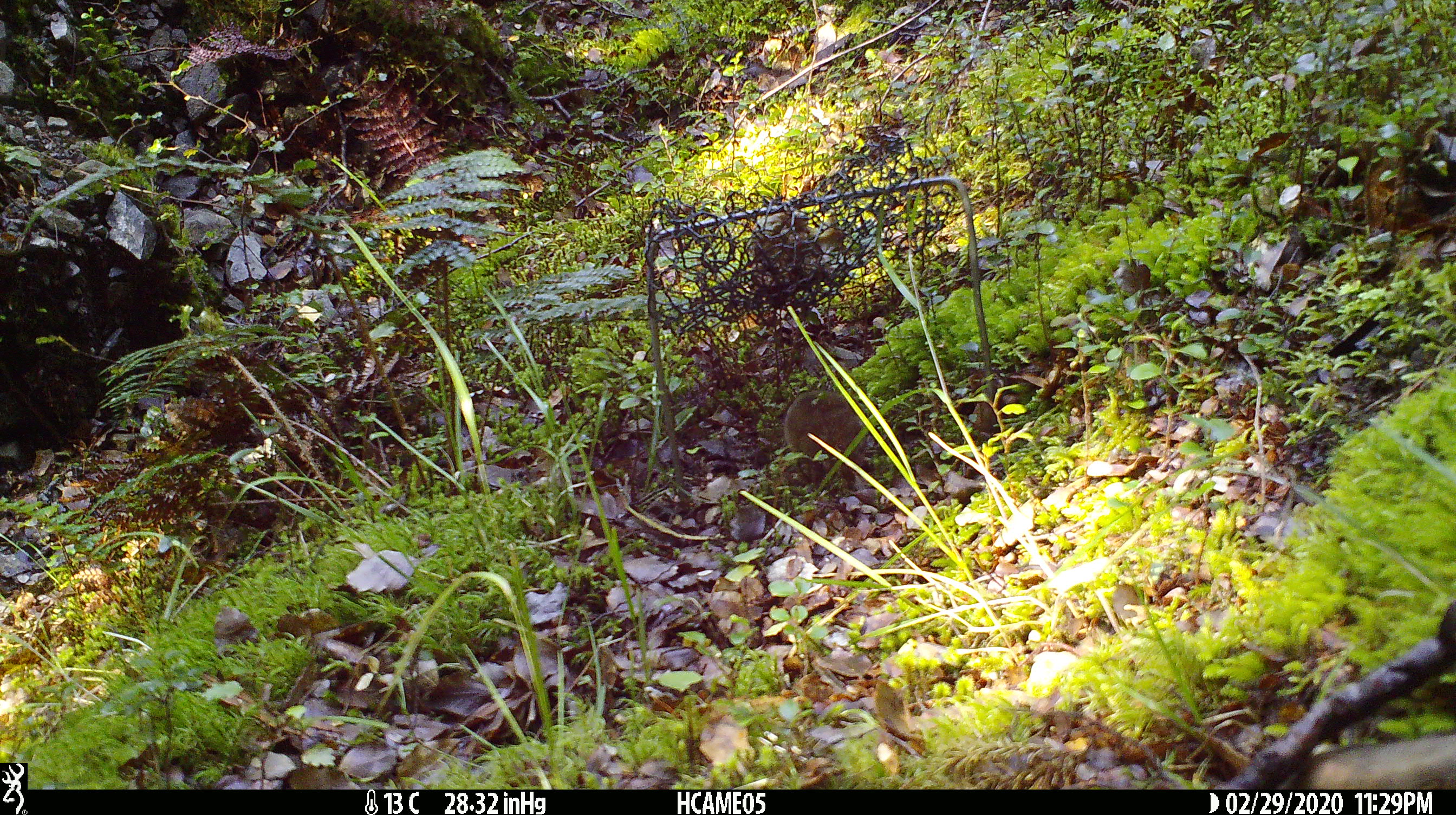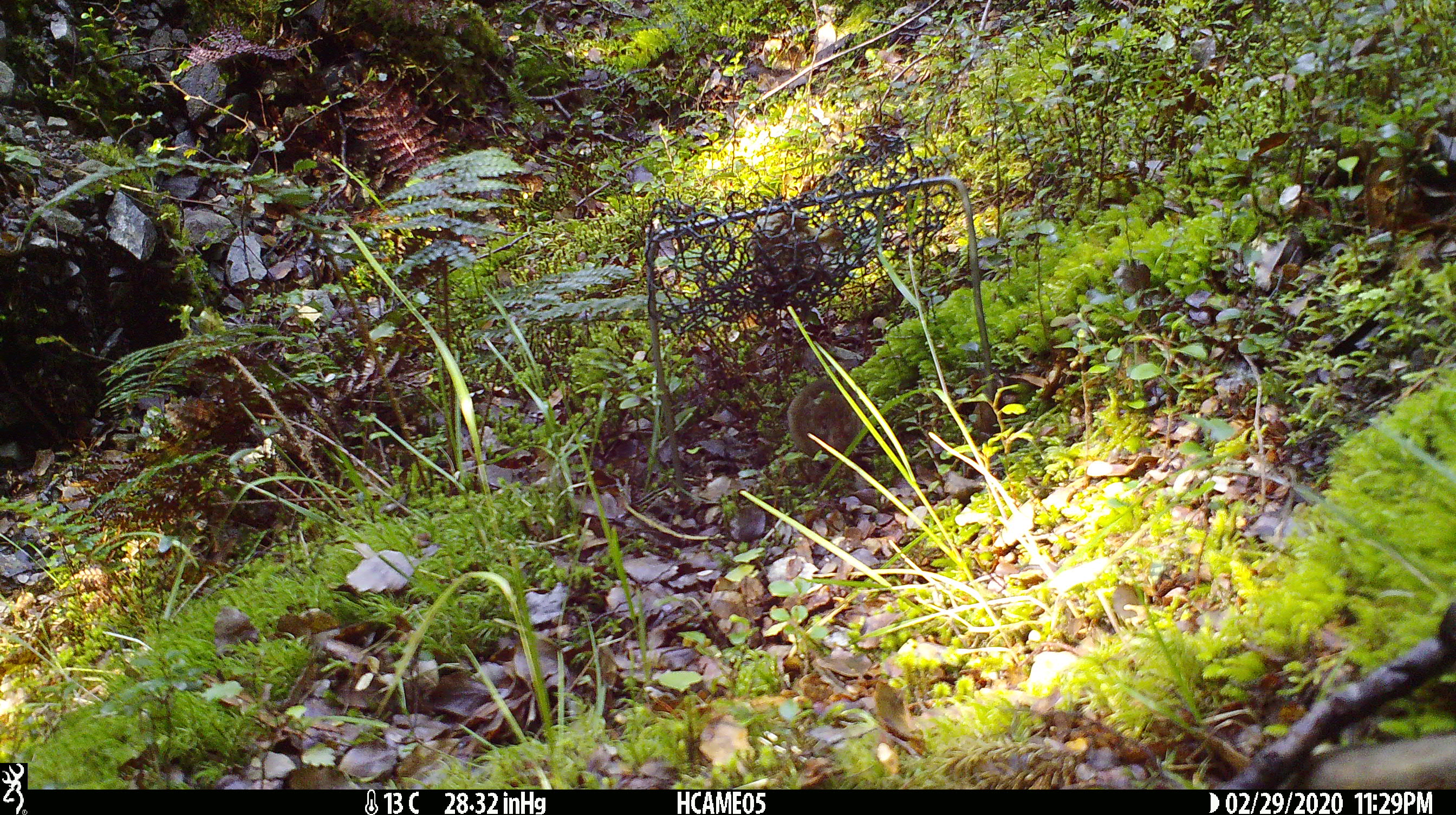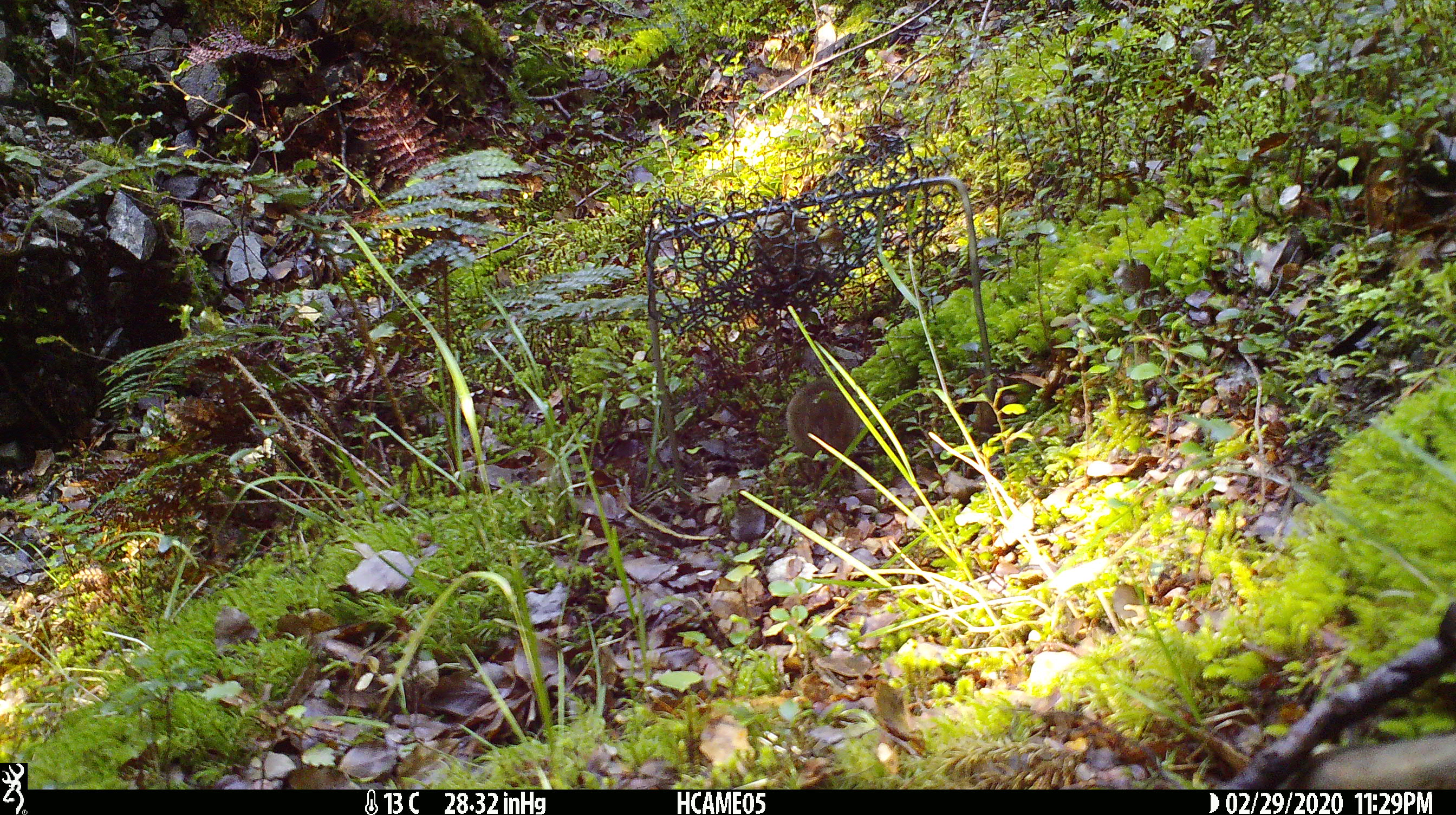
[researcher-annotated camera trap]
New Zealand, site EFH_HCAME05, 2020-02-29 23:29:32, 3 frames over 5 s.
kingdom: Animalia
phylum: Chordata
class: Mammalia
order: Rodentia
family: Muridae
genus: Mus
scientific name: Mus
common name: mouse